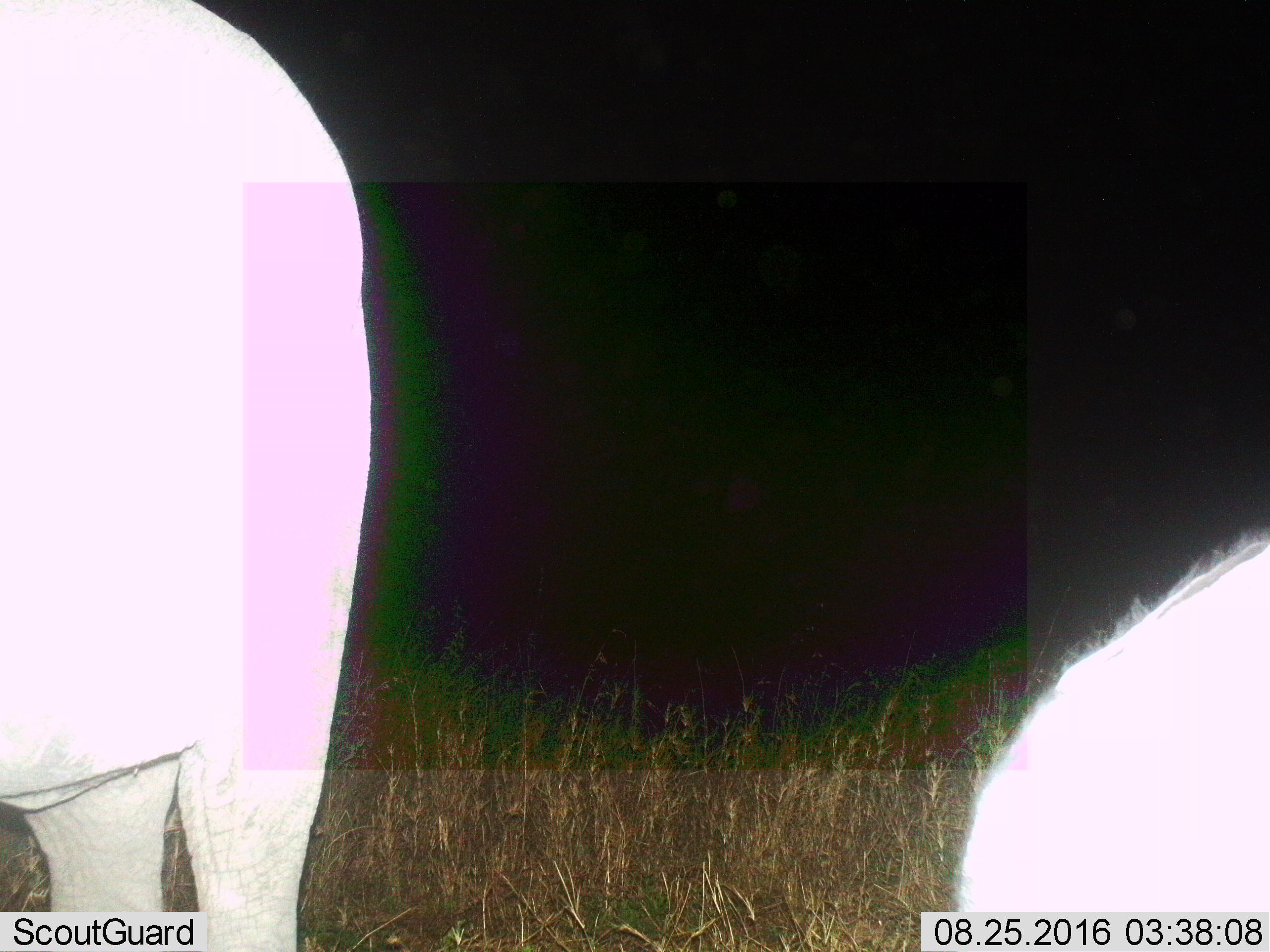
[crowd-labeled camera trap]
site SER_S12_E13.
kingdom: Animalia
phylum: Chordata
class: Mammalia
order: Proboscidea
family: Elephantidae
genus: Loxodonta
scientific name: Loxodonta africana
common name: african bush elephant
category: elephant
Elephant (african bush elephant) (Loxodonta africana), count 2. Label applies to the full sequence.